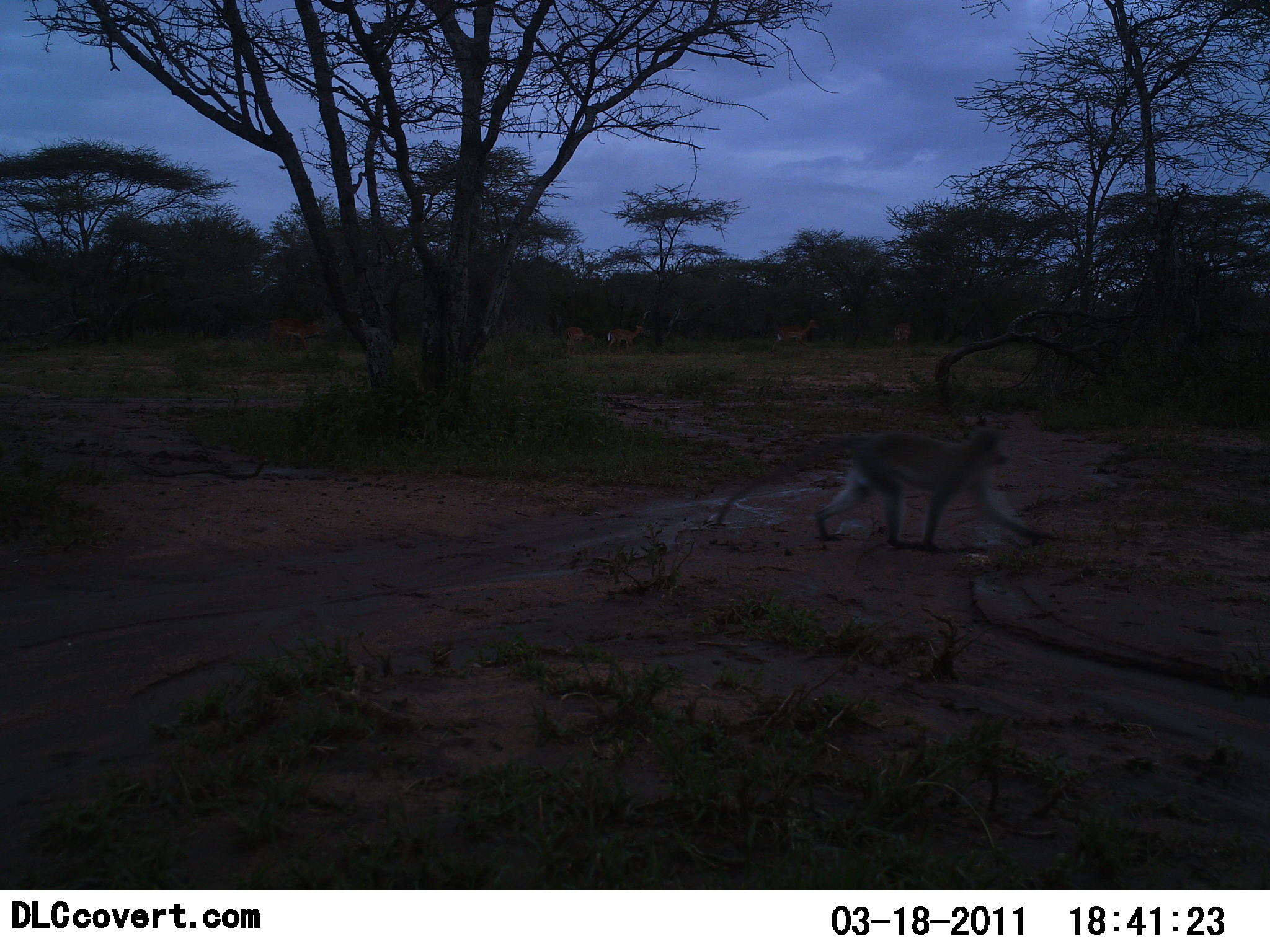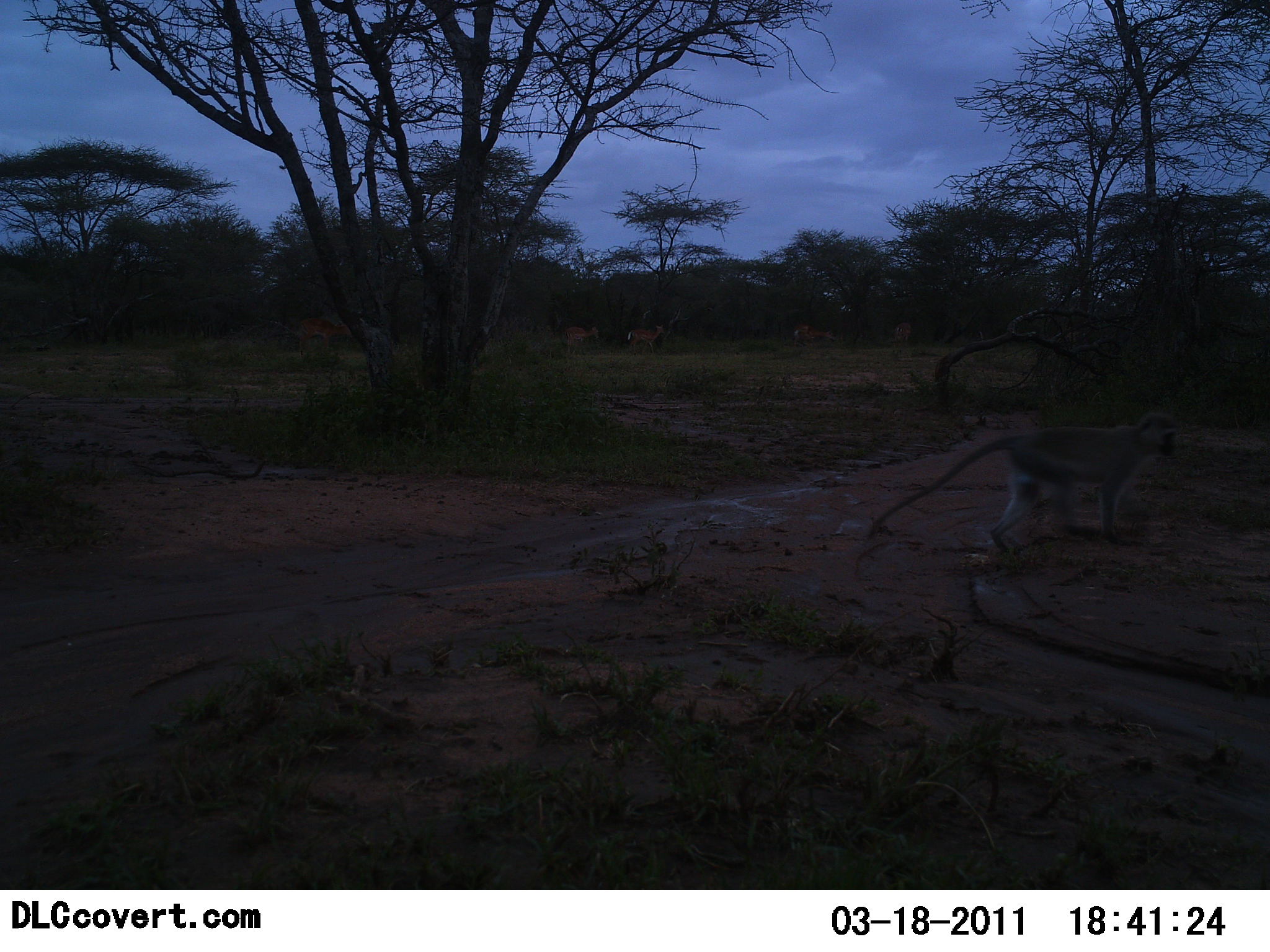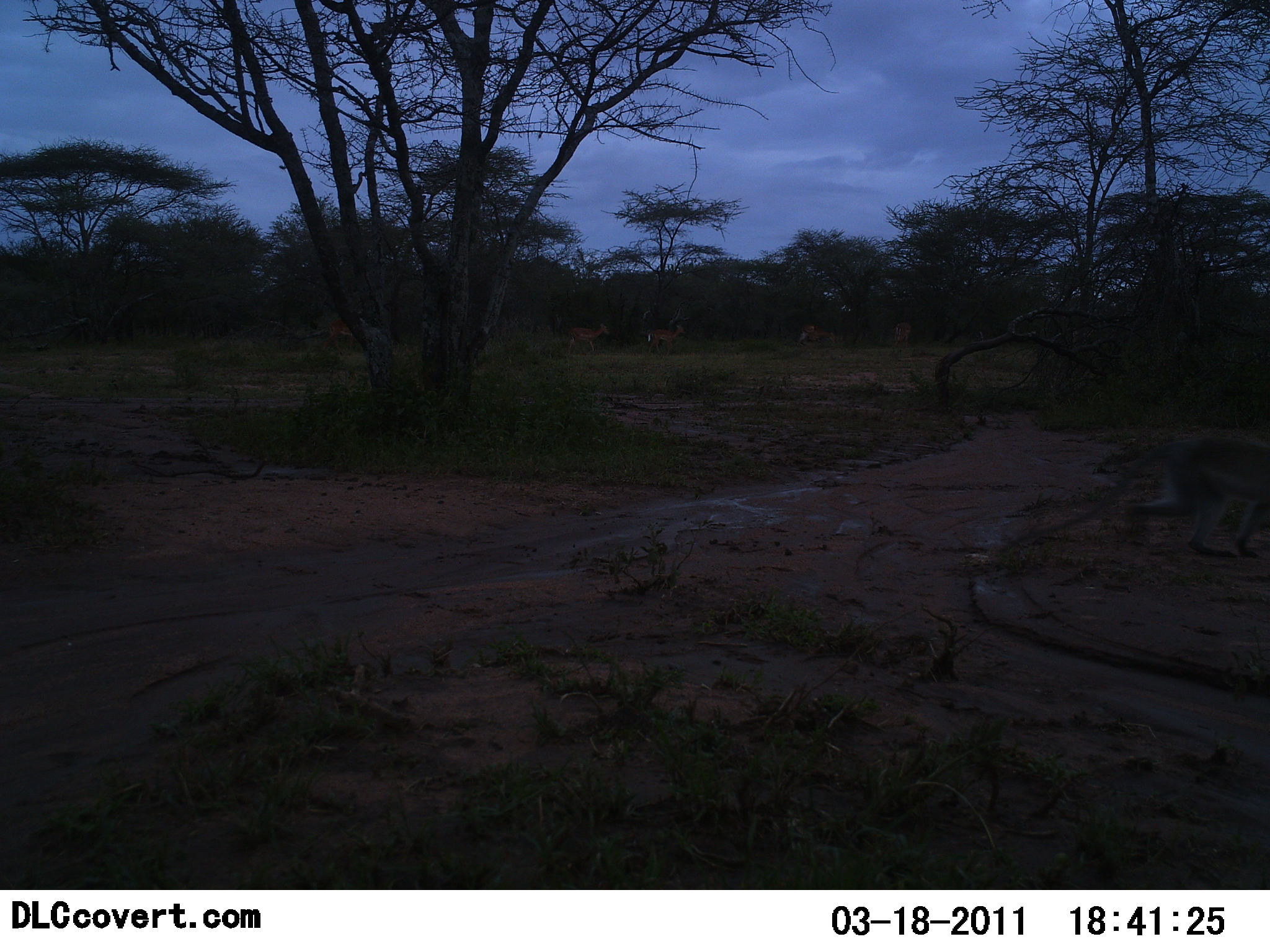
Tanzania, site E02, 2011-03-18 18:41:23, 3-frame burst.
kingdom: Animalia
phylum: Chordata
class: Mammalia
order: Primates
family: Cercopithecidae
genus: Chlorocebus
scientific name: Chlorocebus pygerythrus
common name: vervet monkey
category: monkeyvervet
Monkeyvervet (vervet monkey) (Chlorocebus pygerythrus), count 1. Behavior (volunteer vote fractions): standing 0%, resting 0%, moving 100%, interacting 0%. Young present (vote fraction): 0%. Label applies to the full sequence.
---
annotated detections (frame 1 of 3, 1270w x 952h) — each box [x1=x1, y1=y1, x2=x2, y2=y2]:
animal: [x1=714, y1=421, x2=1059, y2=552]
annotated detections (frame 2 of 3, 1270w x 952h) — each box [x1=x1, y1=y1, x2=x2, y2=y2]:
animal: [x1=864, y1=408, x2=1180, y2=559]